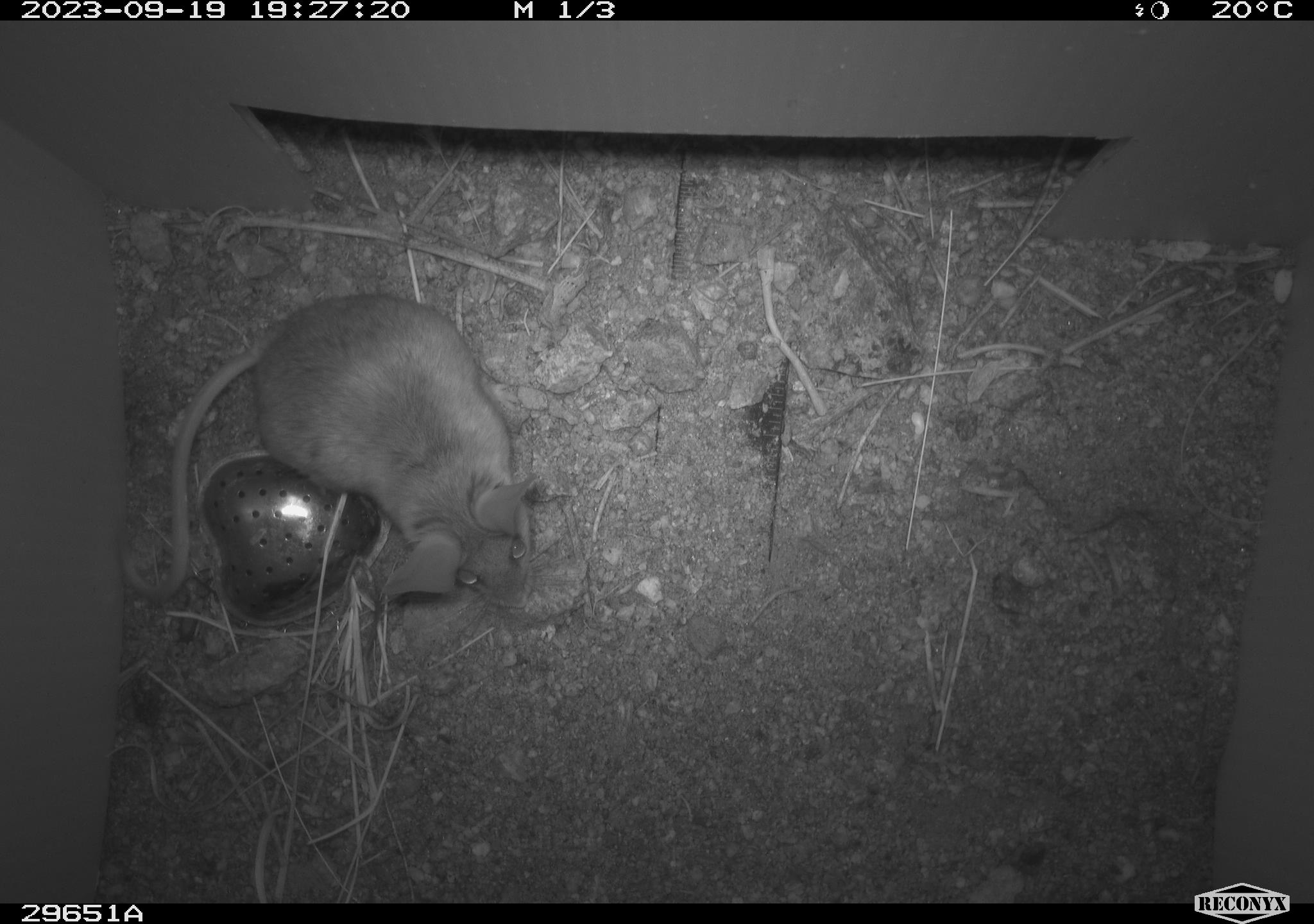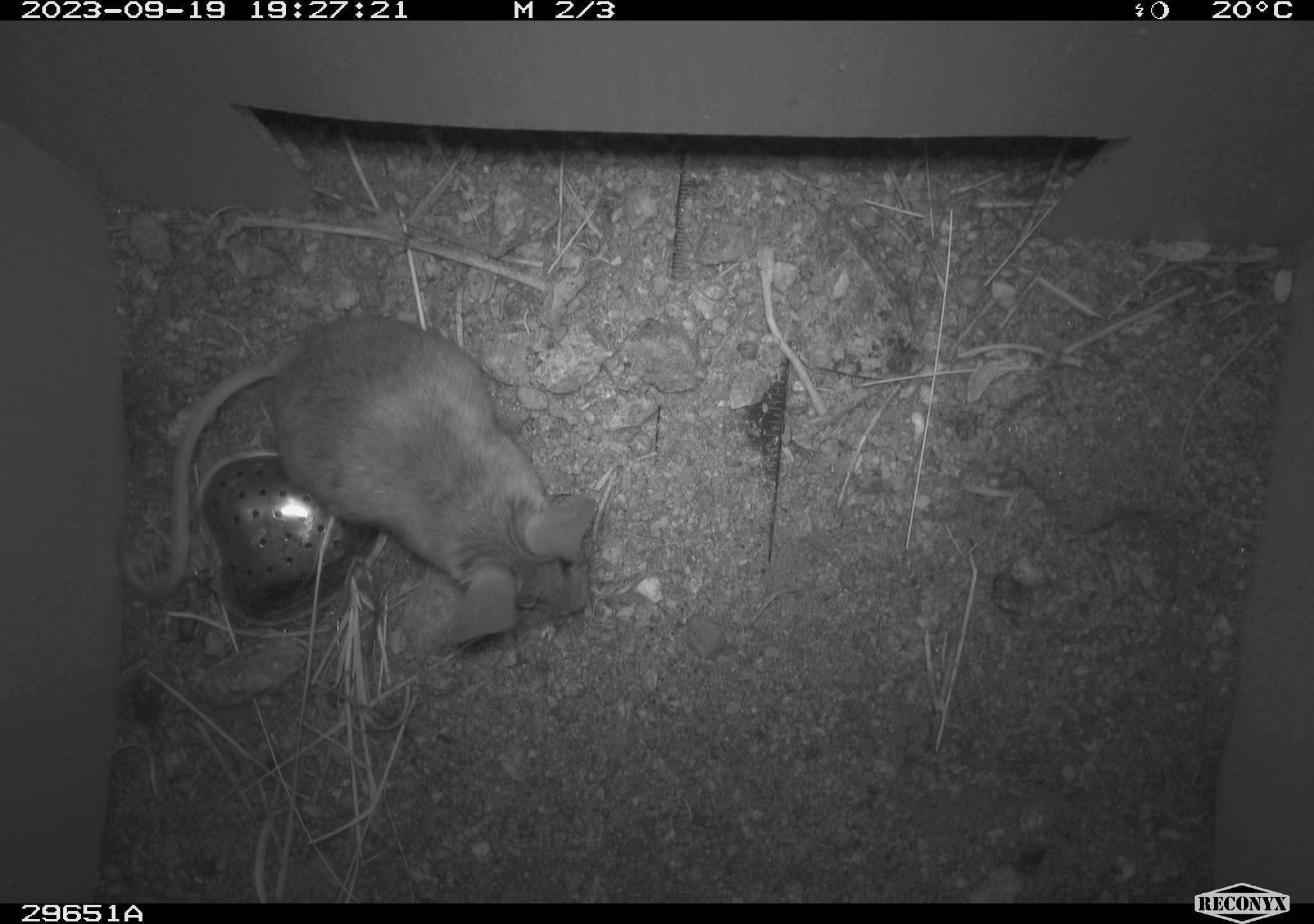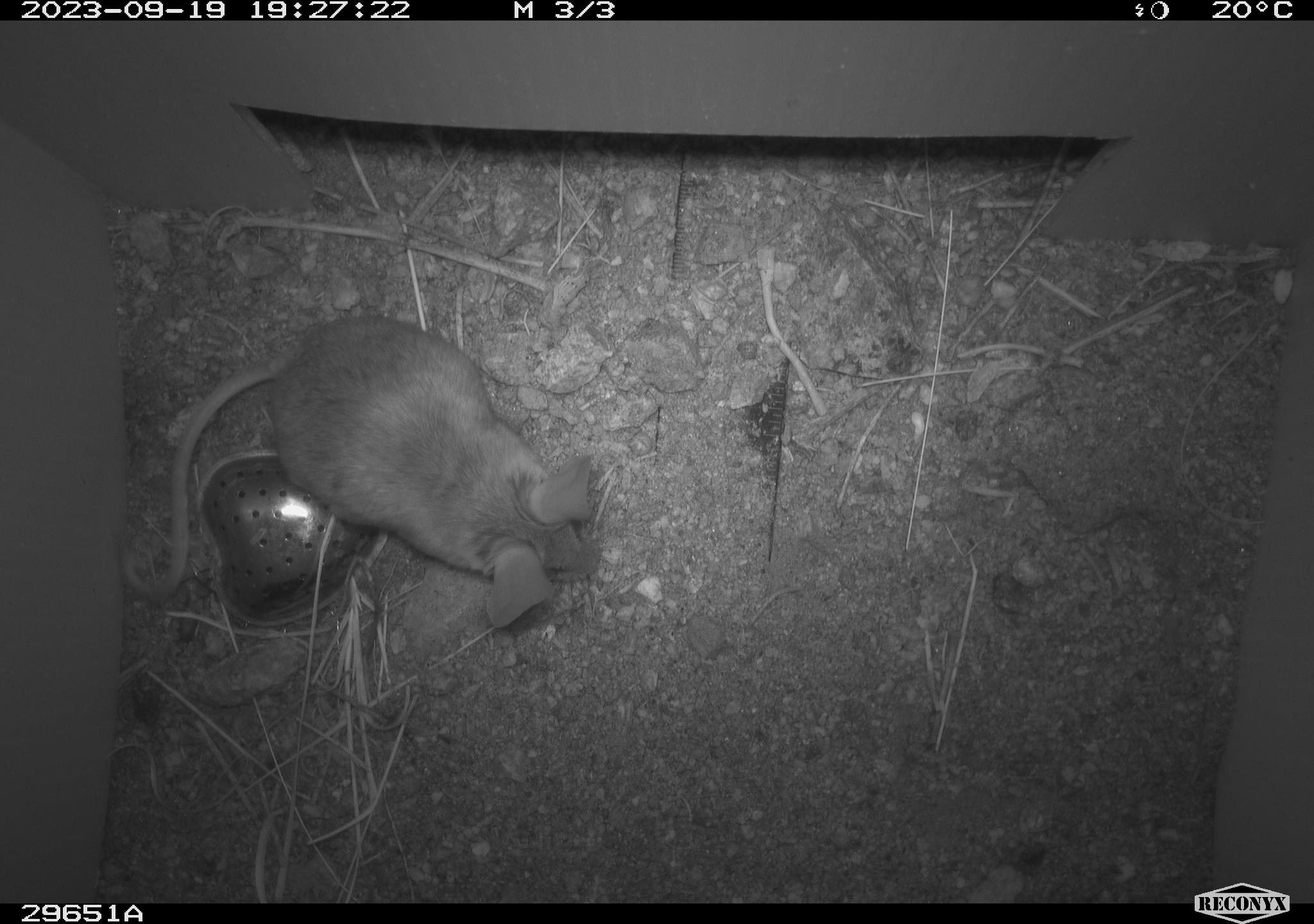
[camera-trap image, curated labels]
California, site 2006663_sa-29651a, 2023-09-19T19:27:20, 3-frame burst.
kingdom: Animalia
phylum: Chordata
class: Mammalia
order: Rodentia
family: Cricetidae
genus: Peromyscus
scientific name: Peromyscus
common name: deer mice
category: peromyscus species